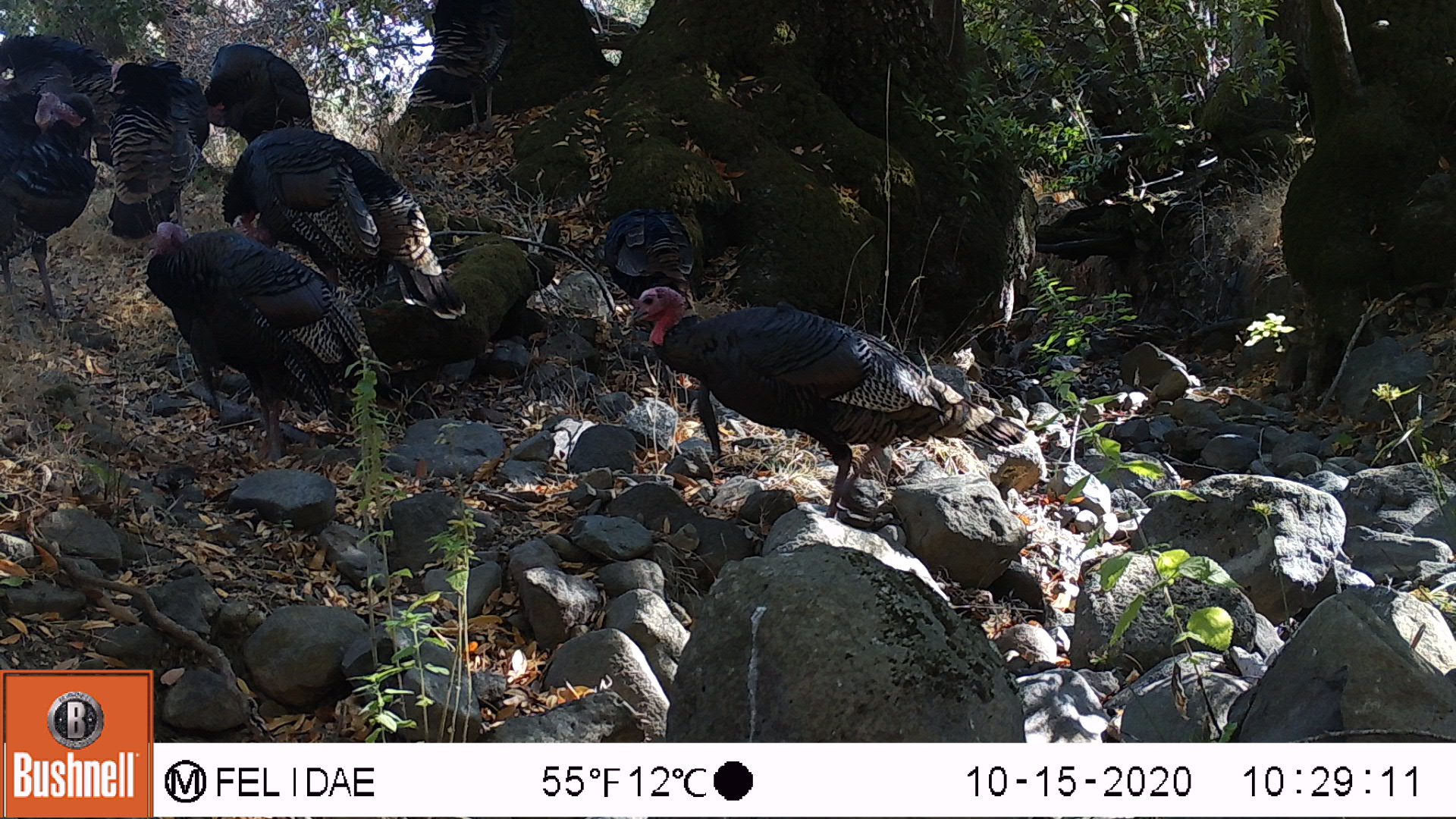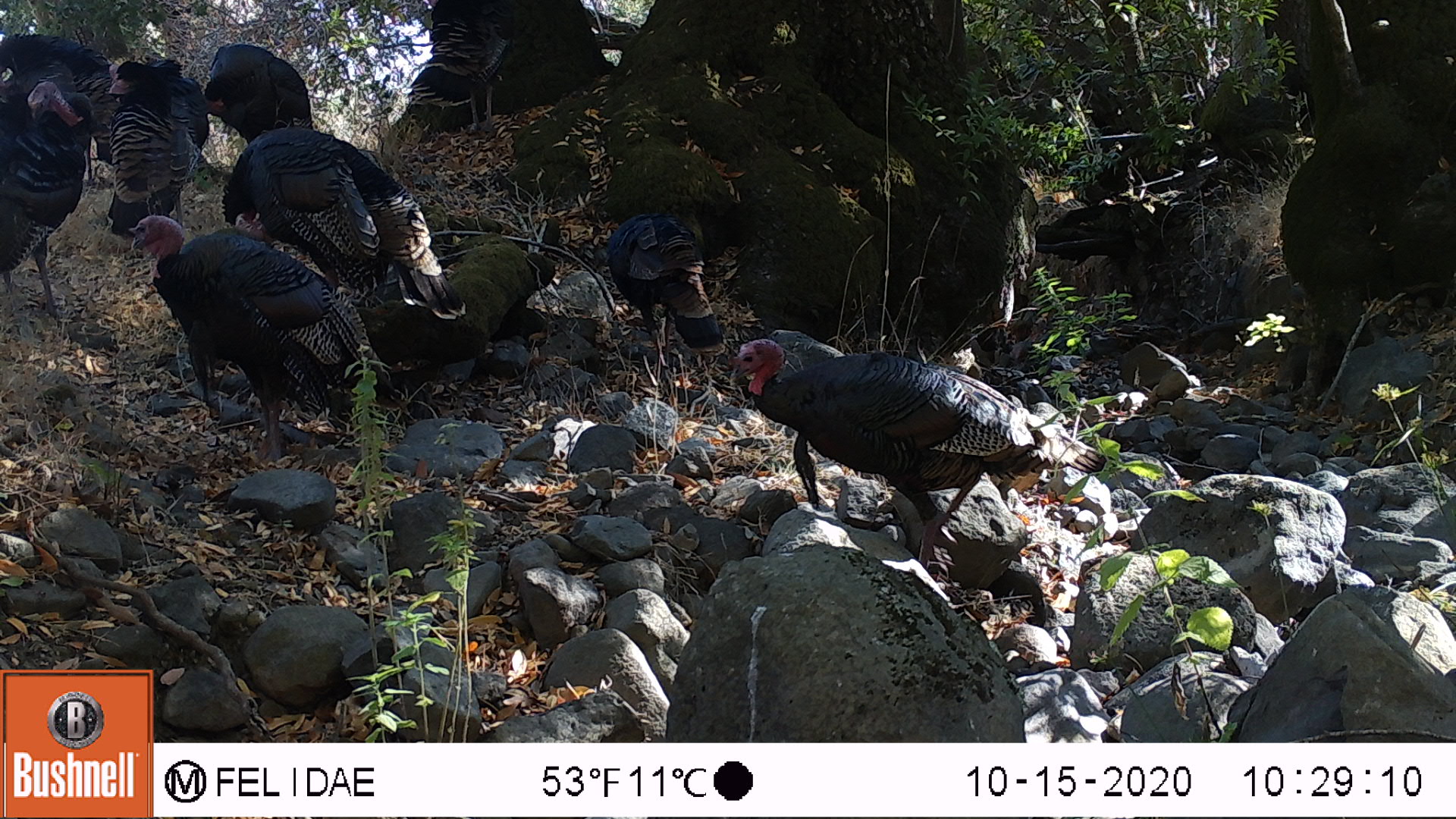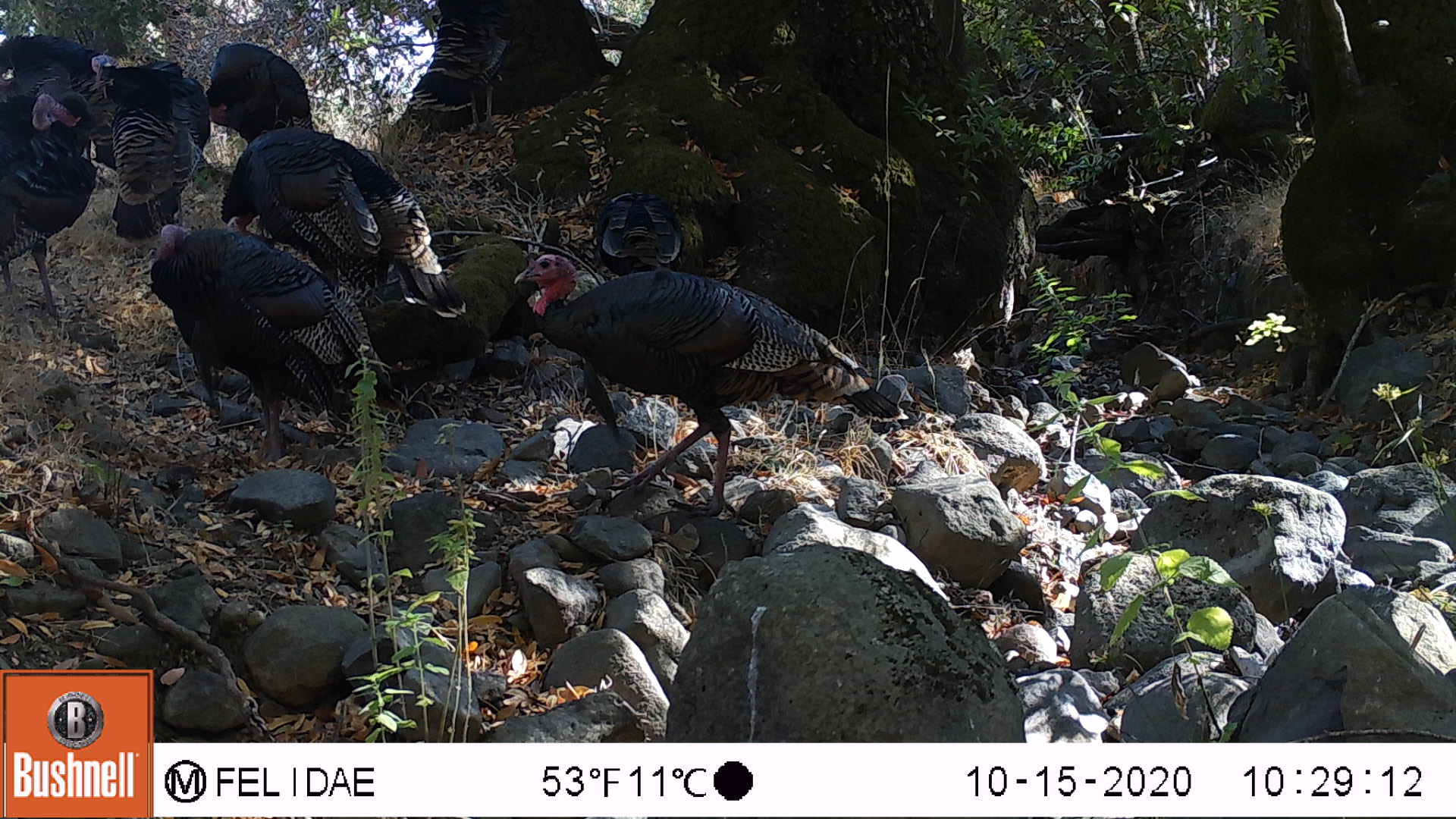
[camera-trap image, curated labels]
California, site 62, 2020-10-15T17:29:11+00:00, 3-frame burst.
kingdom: Animalia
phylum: Chordata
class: Aves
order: Cathartiformes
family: Cathartidae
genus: Cathartes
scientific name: Cathartes aura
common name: turkey vulture